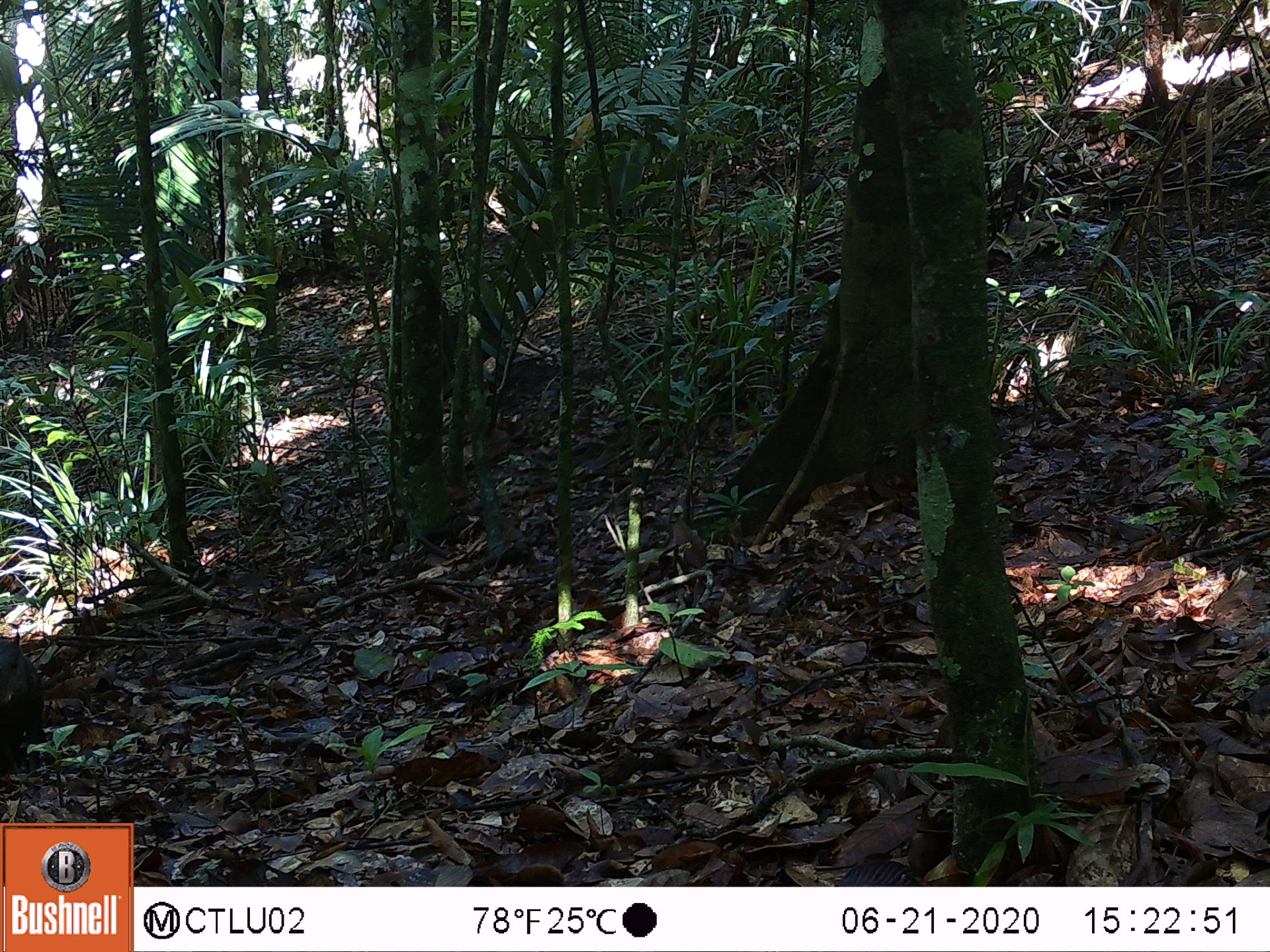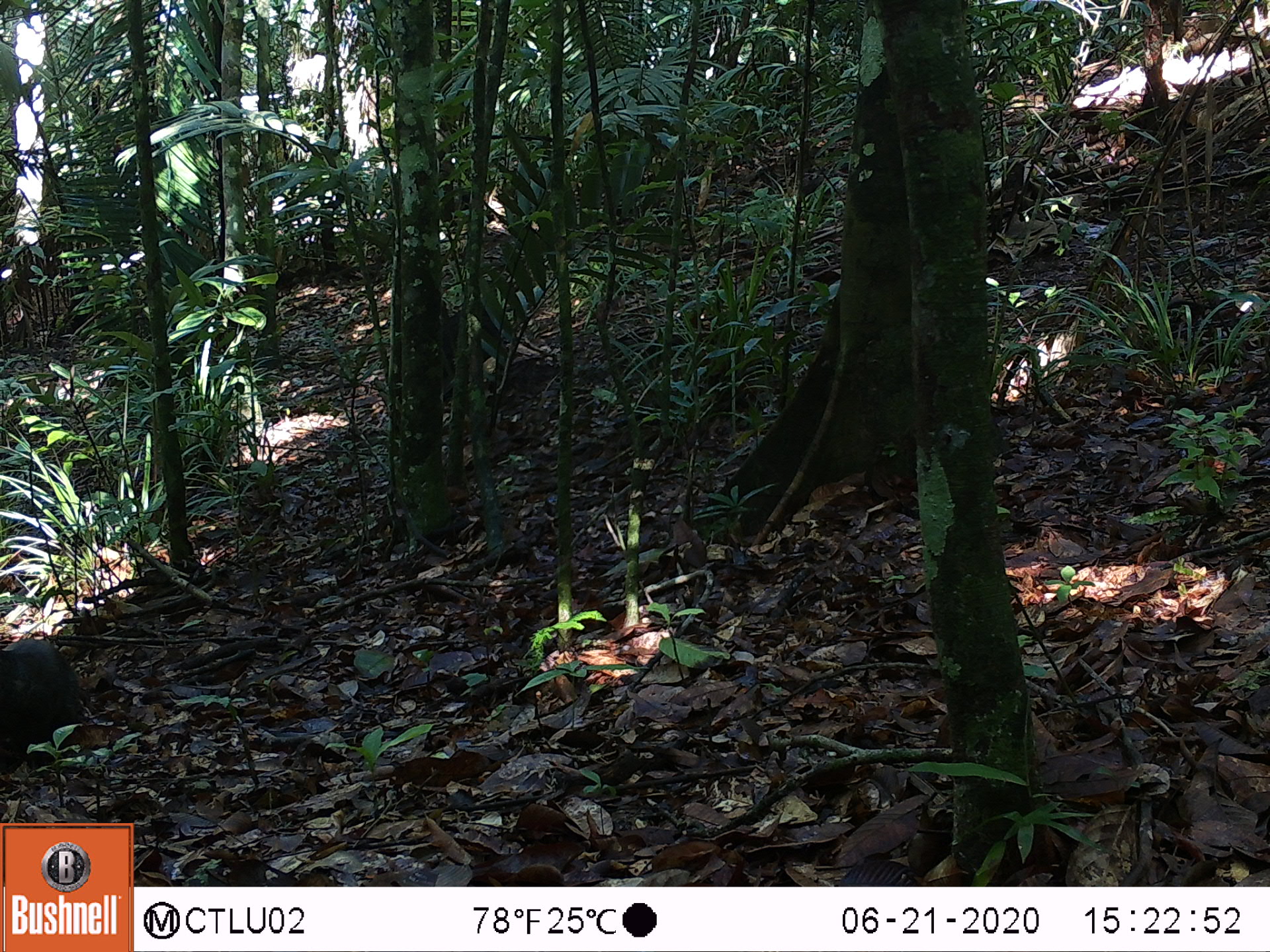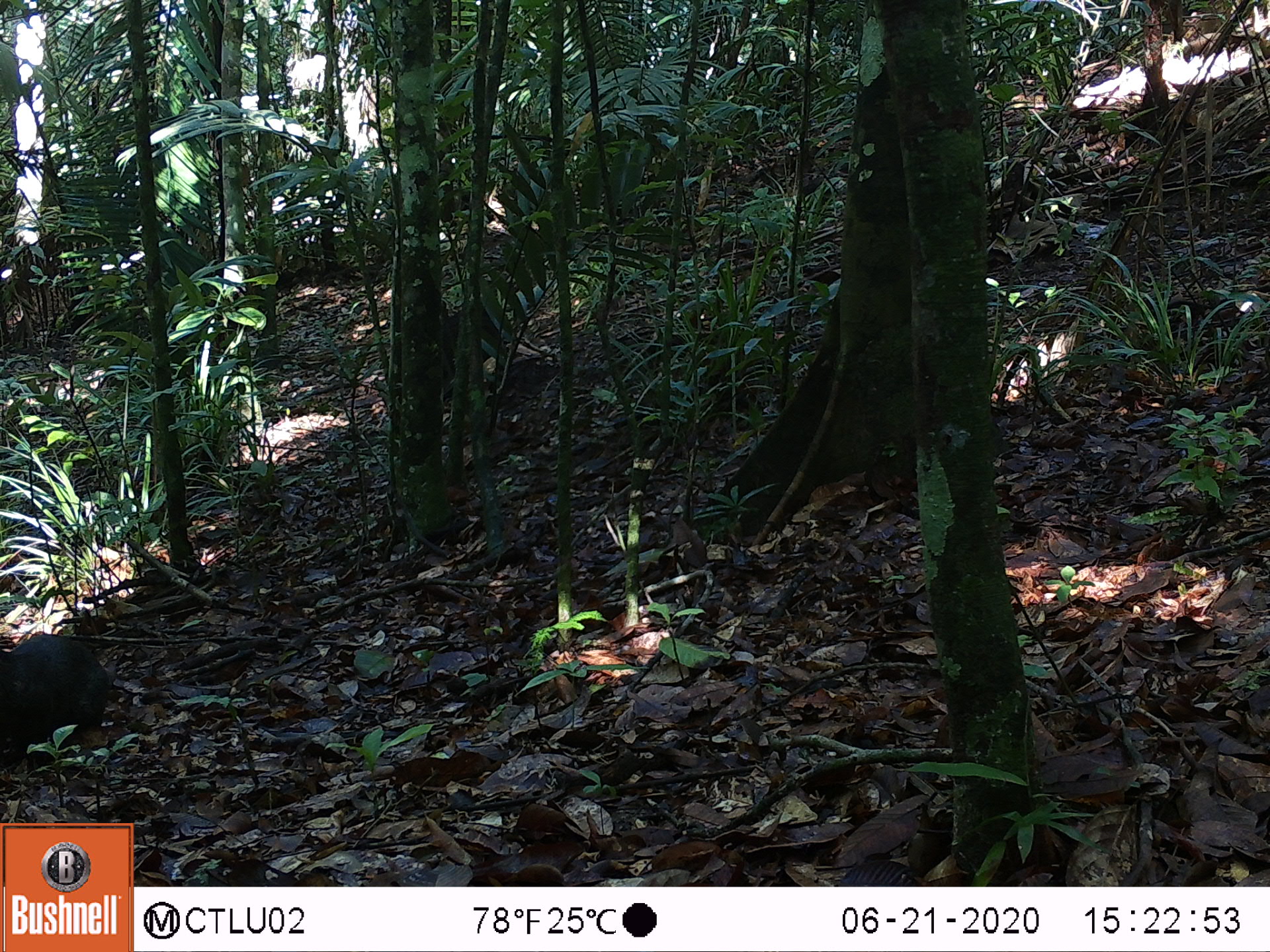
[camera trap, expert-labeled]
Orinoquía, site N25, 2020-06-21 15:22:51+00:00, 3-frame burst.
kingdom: Animalia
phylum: Chordata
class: Mammalia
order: Rodentia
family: Dasyproctidae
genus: Dasyprocta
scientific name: Dasyprocta fuliginosa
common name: black agouti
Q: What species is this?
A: Black agouti (Dasyprocta fuliginosa).